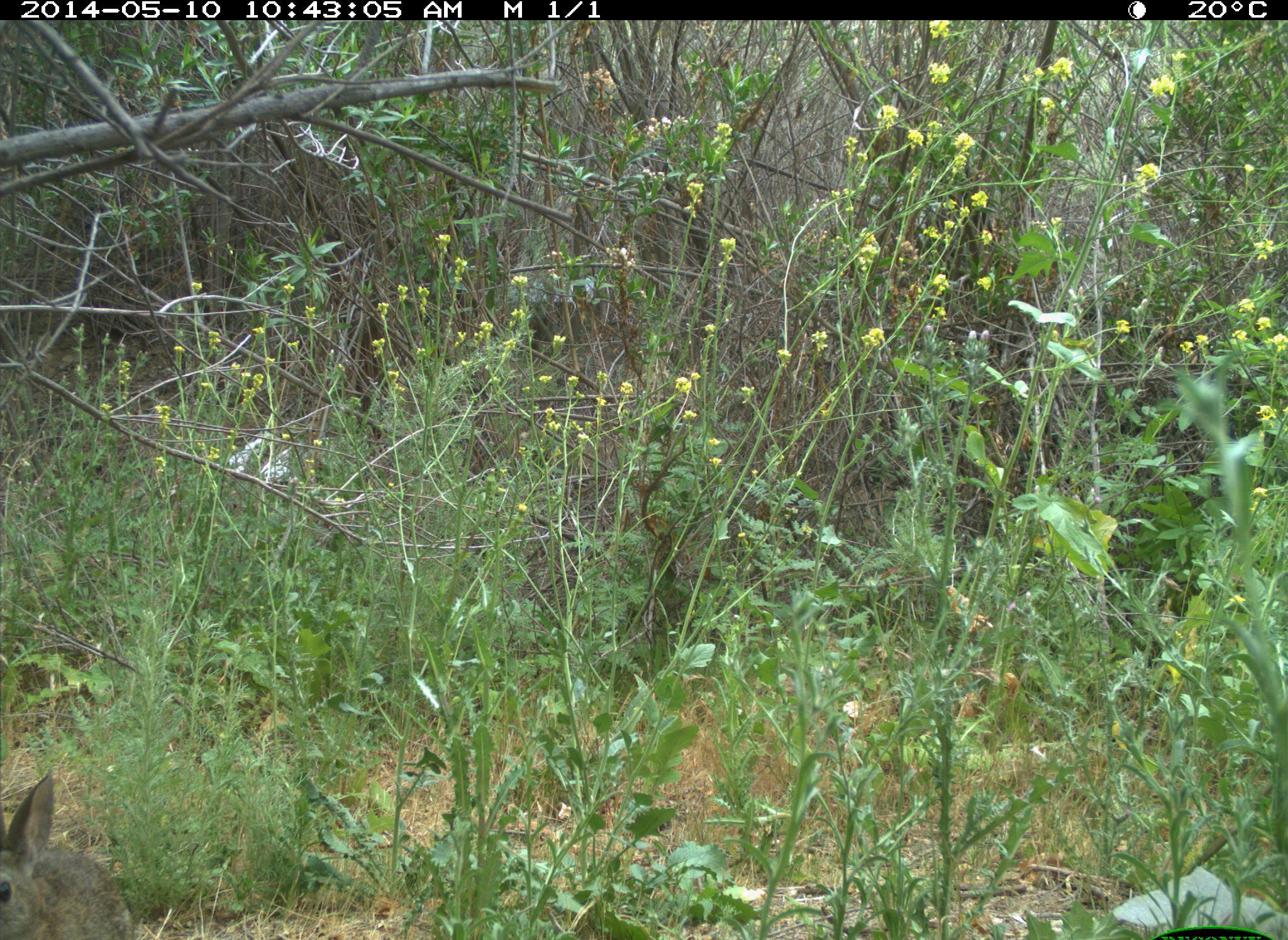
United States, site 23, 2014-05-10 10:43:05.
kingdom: Animalia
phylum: Chordata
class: Mammalia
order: Lagomorpha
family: Leporidae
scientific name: Leporidae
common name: rabbits and hares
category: rabbit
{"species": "rabbit (rabbits and hares) (Leporidae)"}